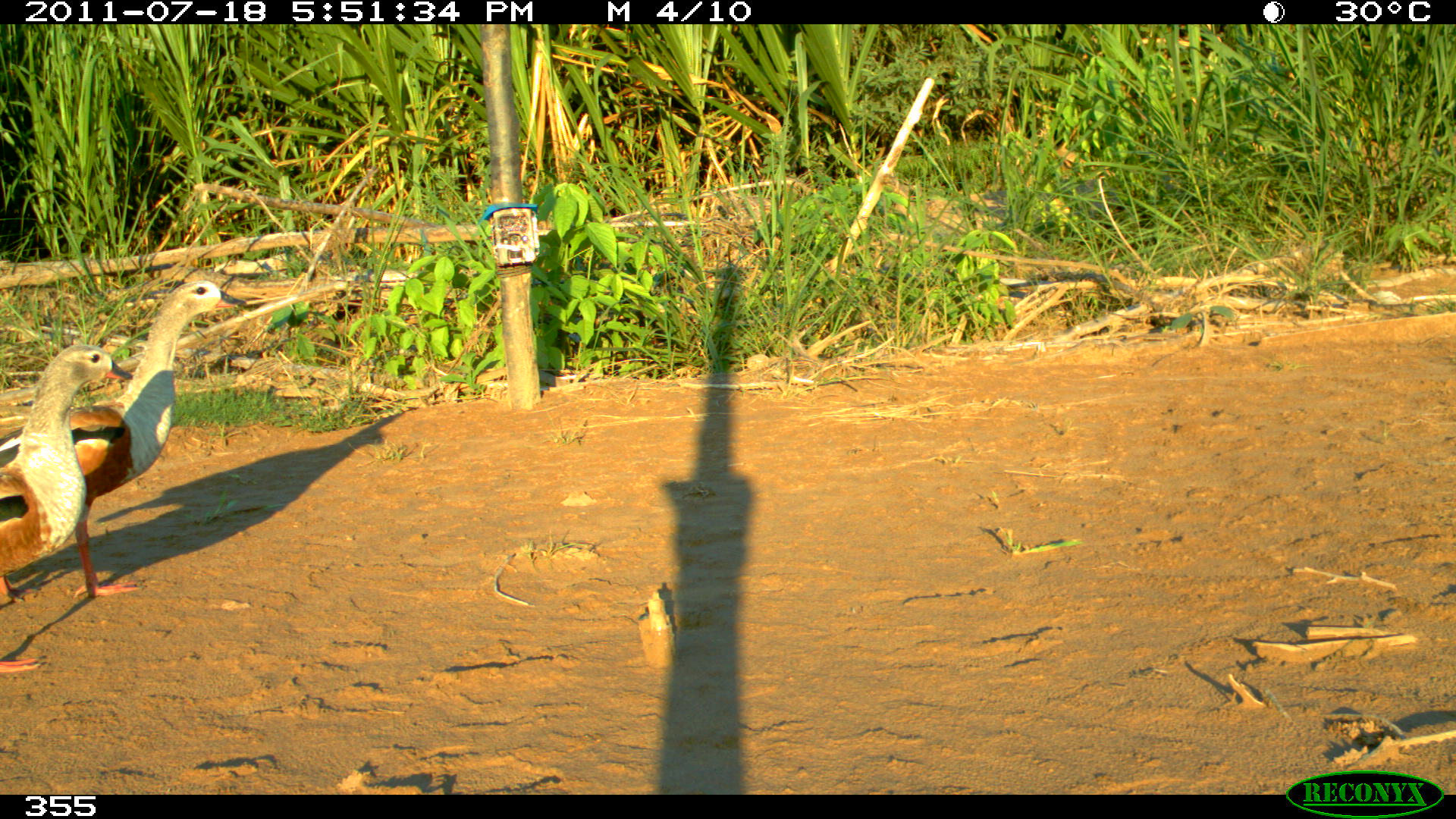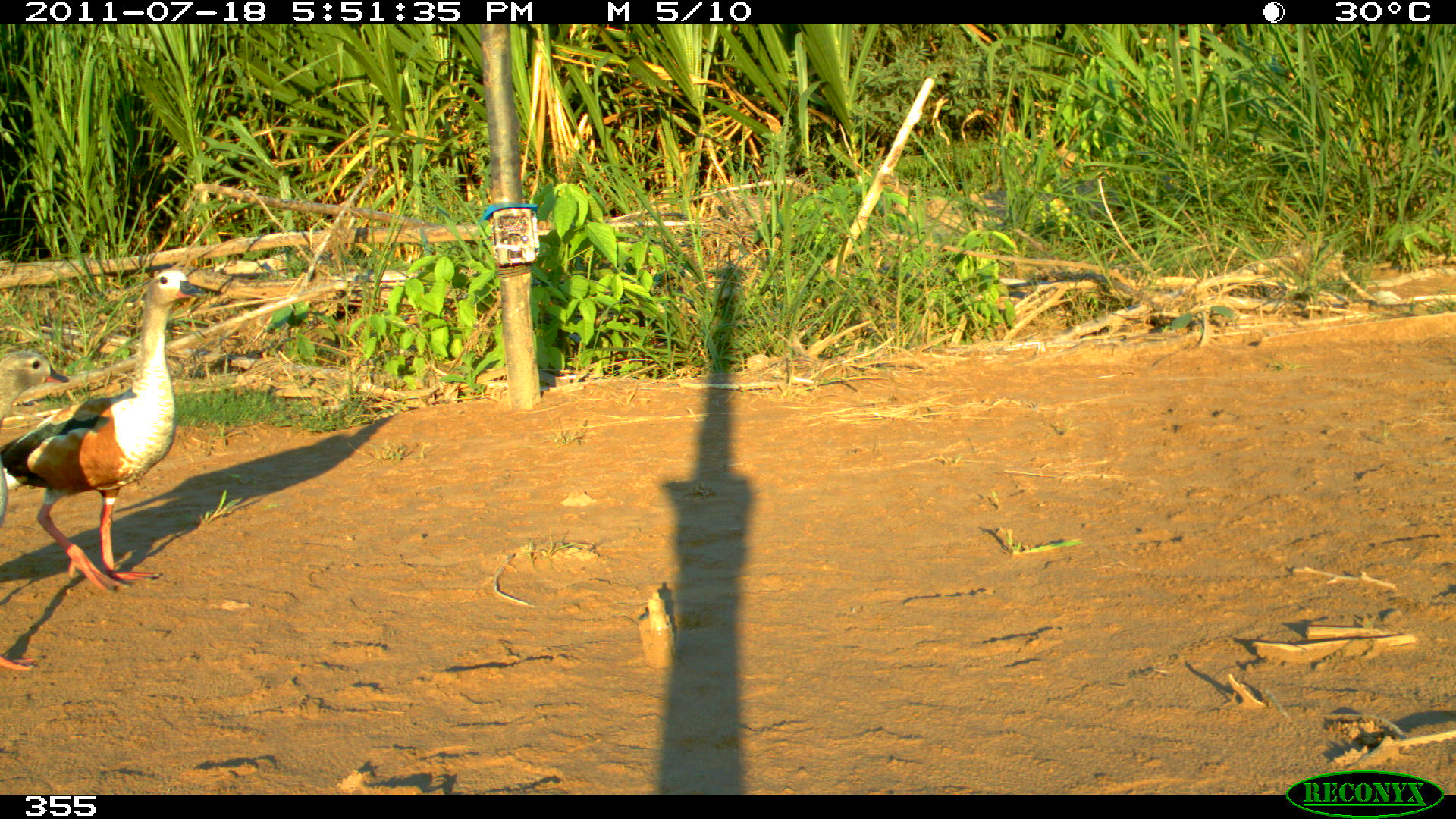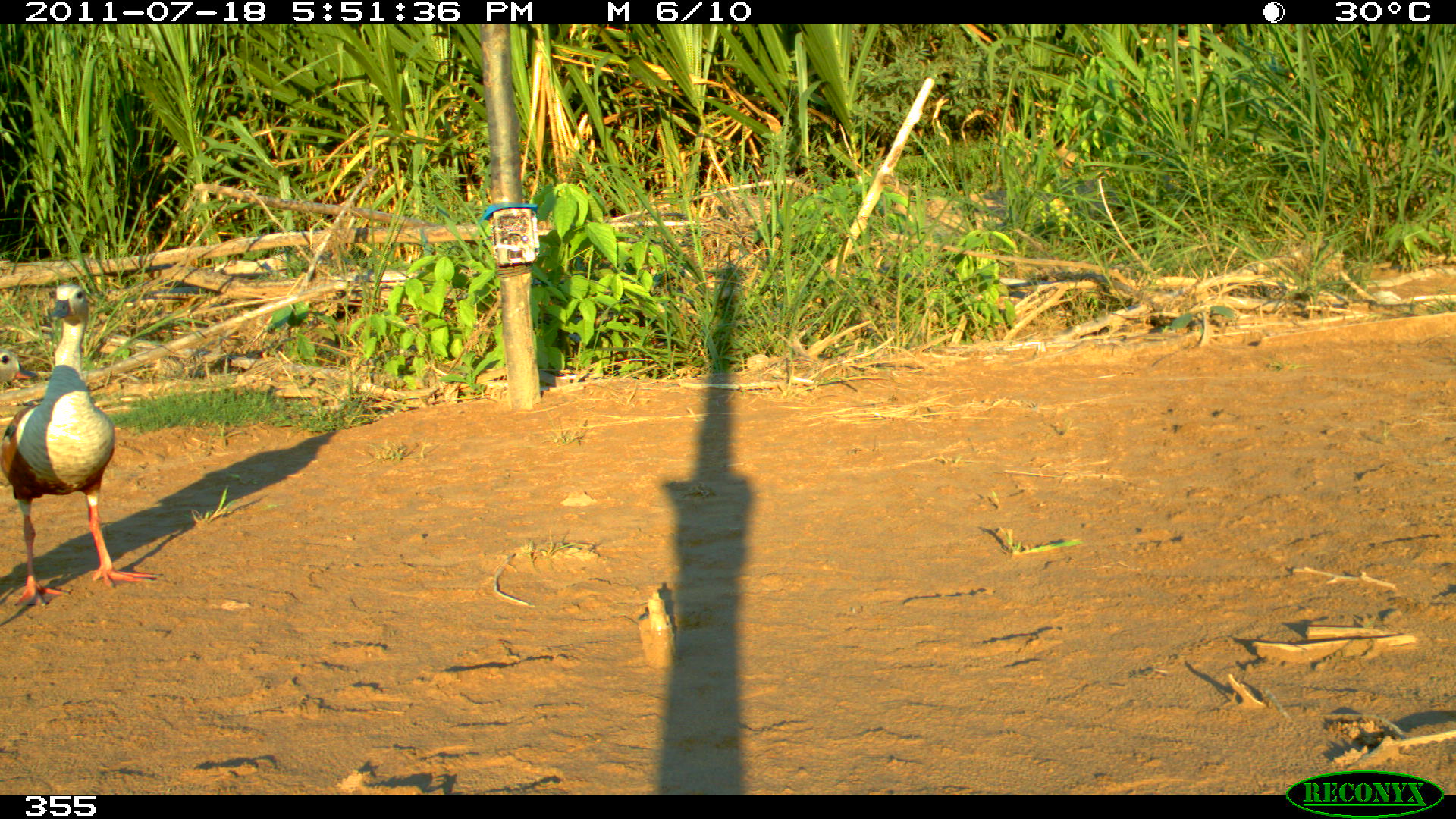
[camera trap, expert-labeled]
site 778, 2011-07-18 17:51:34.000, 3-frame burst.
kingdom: Animalia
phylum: Chordata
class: Aves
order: Anseriformes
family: Anatidae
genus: Oressochen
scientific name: Oressochen jubatus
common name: orinoco goose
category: neochen jubata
Neochen jubata (orinoco goose) (Oressochen jubatus).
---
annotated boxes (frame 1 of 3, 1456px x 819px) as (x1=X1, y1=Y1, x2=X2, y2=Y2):
neochen jubata: (x1=0, y1=278, x2=246, y2=600); (x1=1, y1=341, x2=132, y2=674)